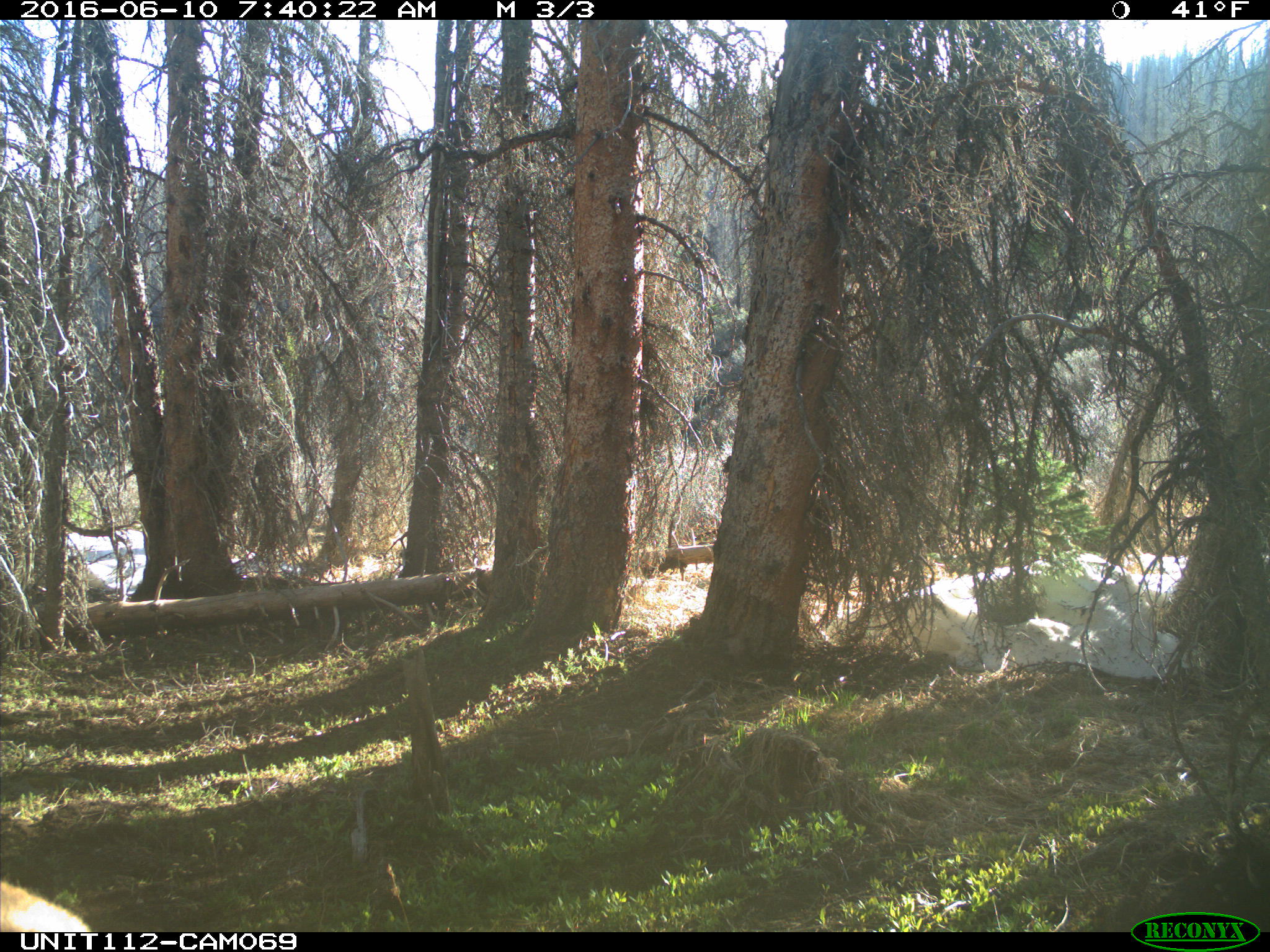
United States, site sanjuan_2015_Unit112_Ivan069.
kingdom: Animalia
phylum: Chordata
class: Mammalia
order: Artiodactyla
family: Cervidae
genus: Cervus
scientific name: Cervus elaphus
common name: red deer